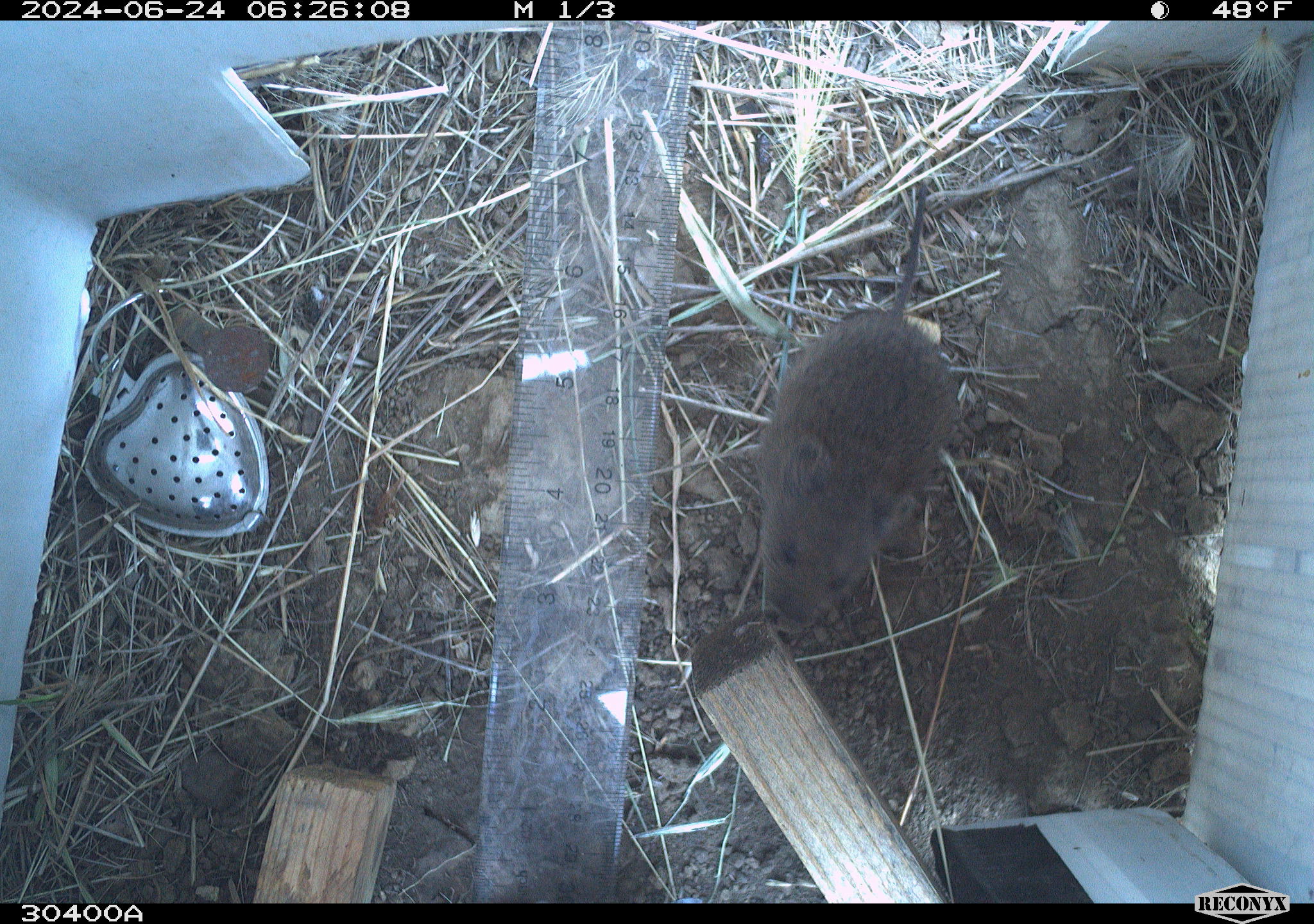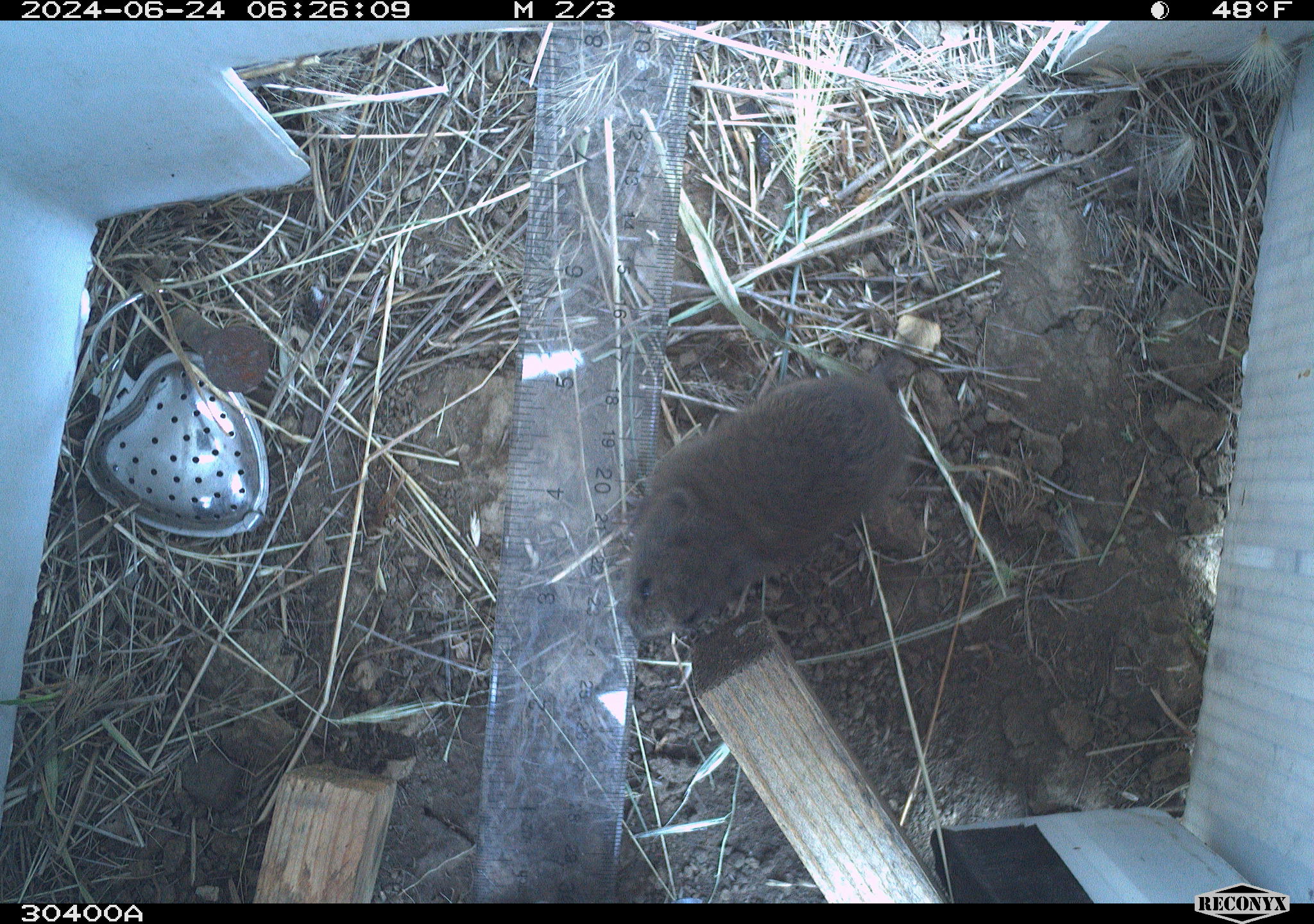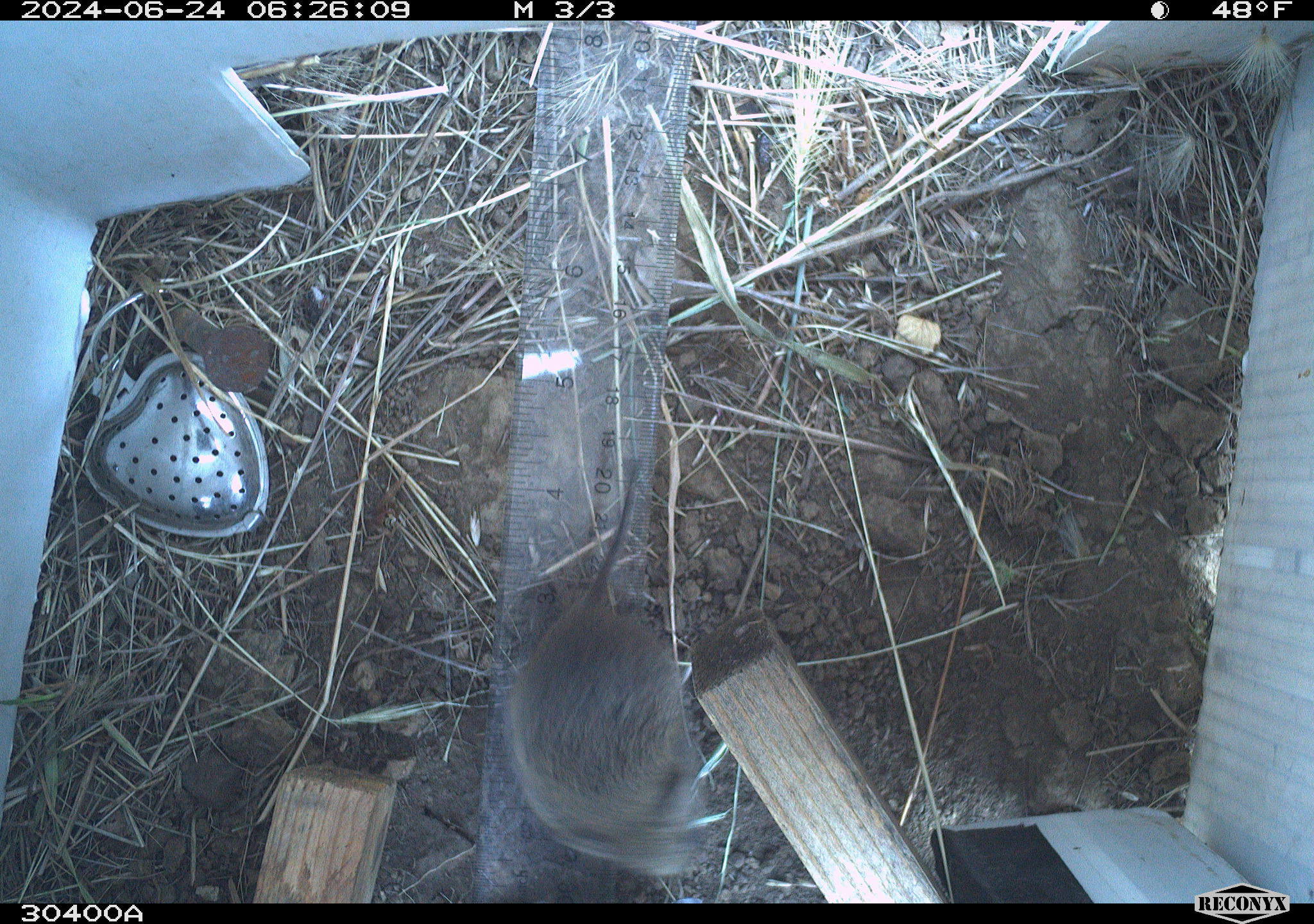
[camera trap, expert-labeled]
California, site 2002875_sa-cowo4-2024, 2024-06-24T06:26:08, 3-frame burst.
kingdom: Animalia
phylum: Chordata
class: Mammalia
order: Rodentia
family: Cricetidae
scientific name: Arvicolinae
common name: voles, lemmings, and muskrats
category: arvicolinae subfamily